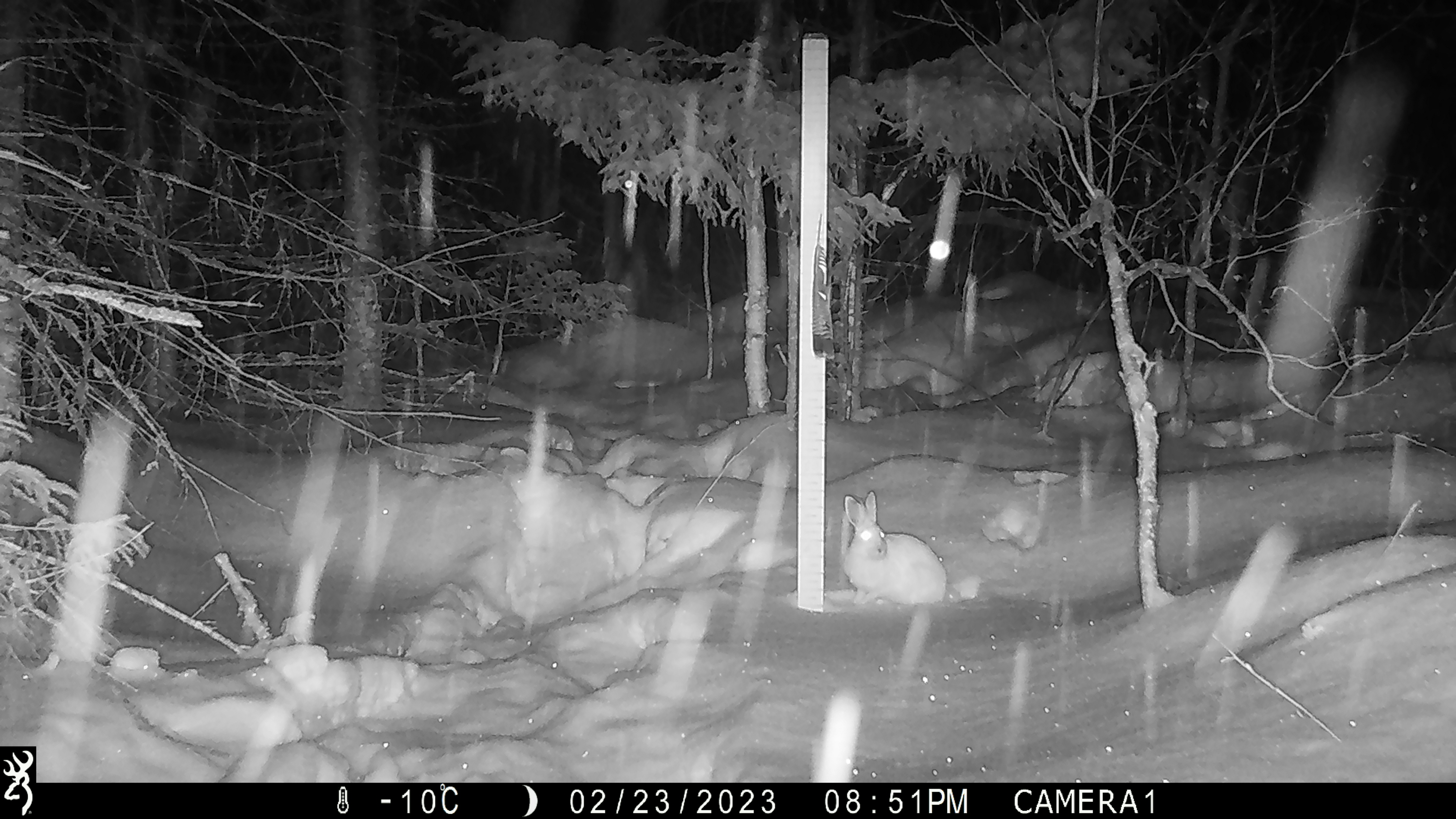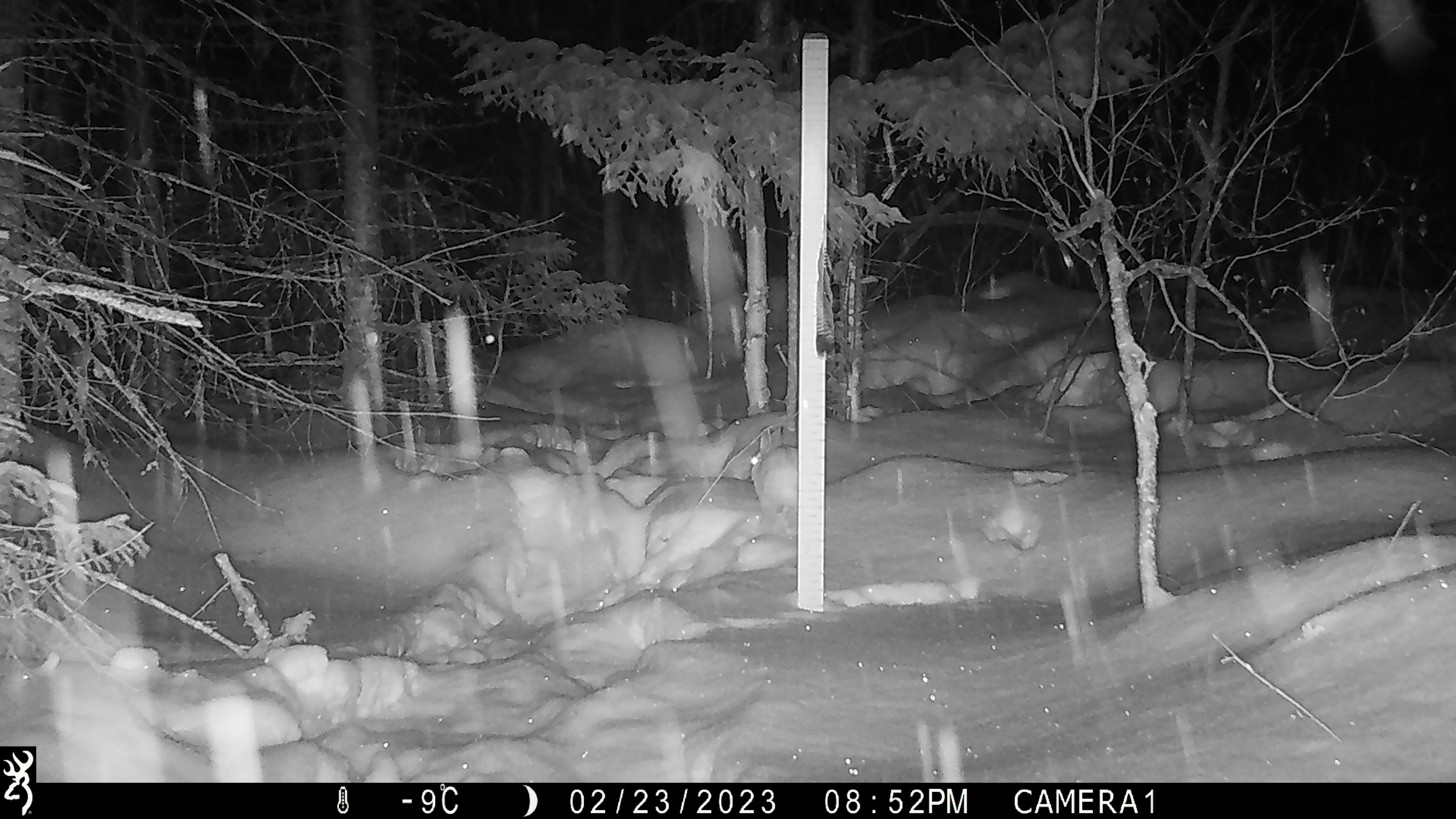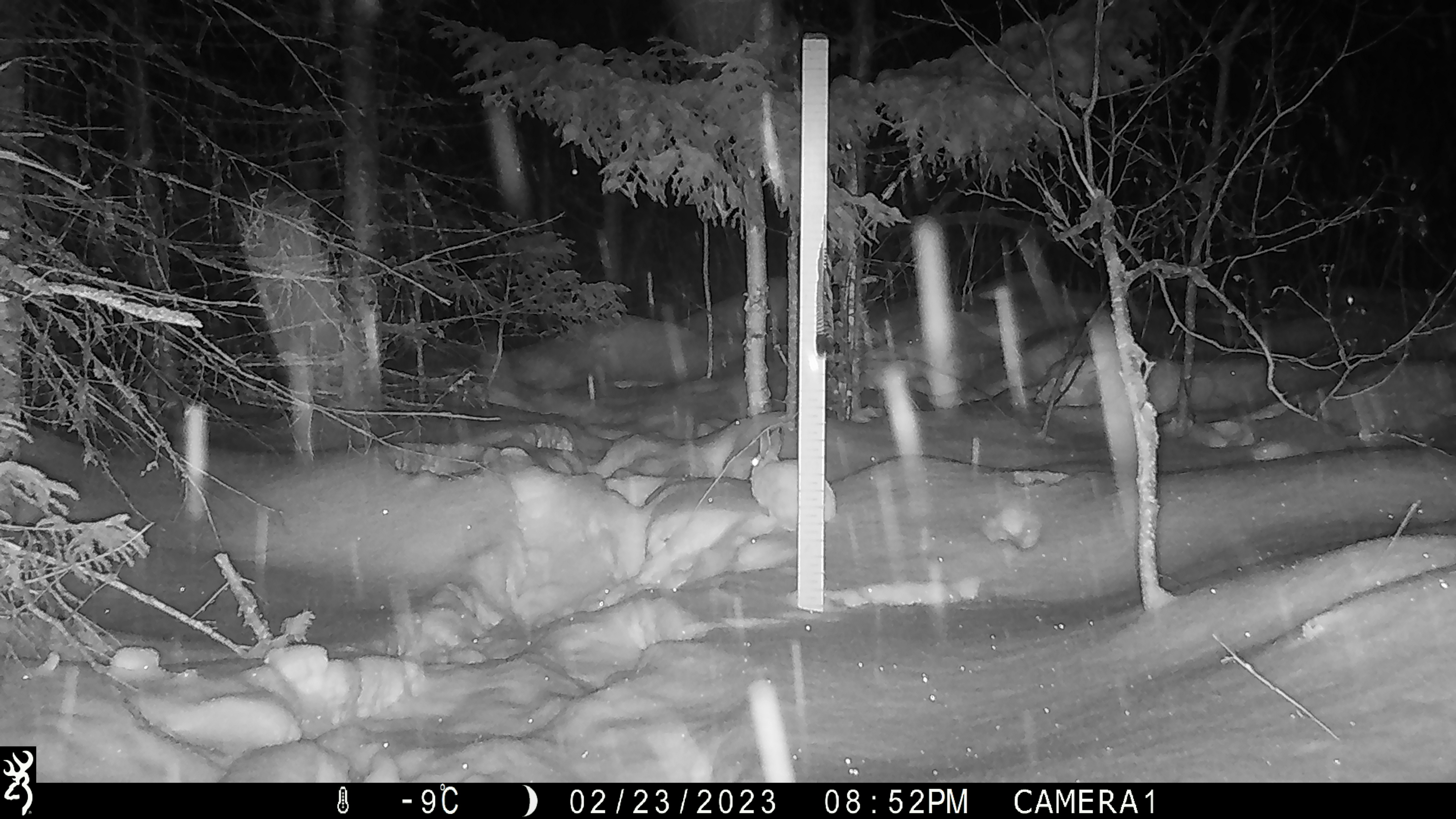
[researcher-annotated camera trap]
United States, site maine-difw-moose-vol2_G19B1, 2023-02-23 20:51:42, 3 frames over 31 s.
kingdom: Animalia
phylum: Chordata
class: Mammalia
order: Lagomorpha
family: Leporidae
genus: Lepus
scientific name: Lepus americanus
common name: snowshoe hare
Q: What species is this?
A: Snowshoe hare (Lepus americanus).